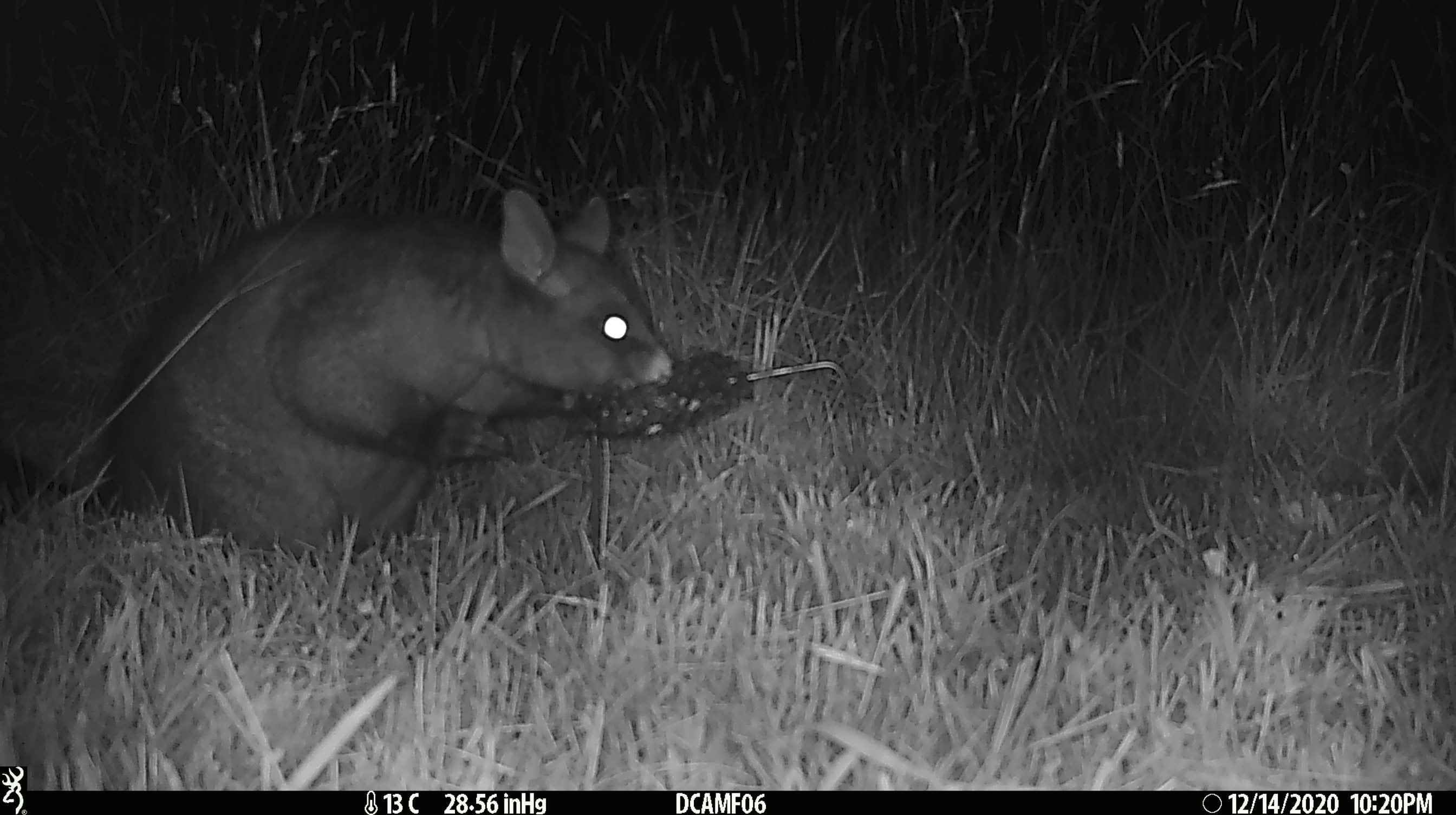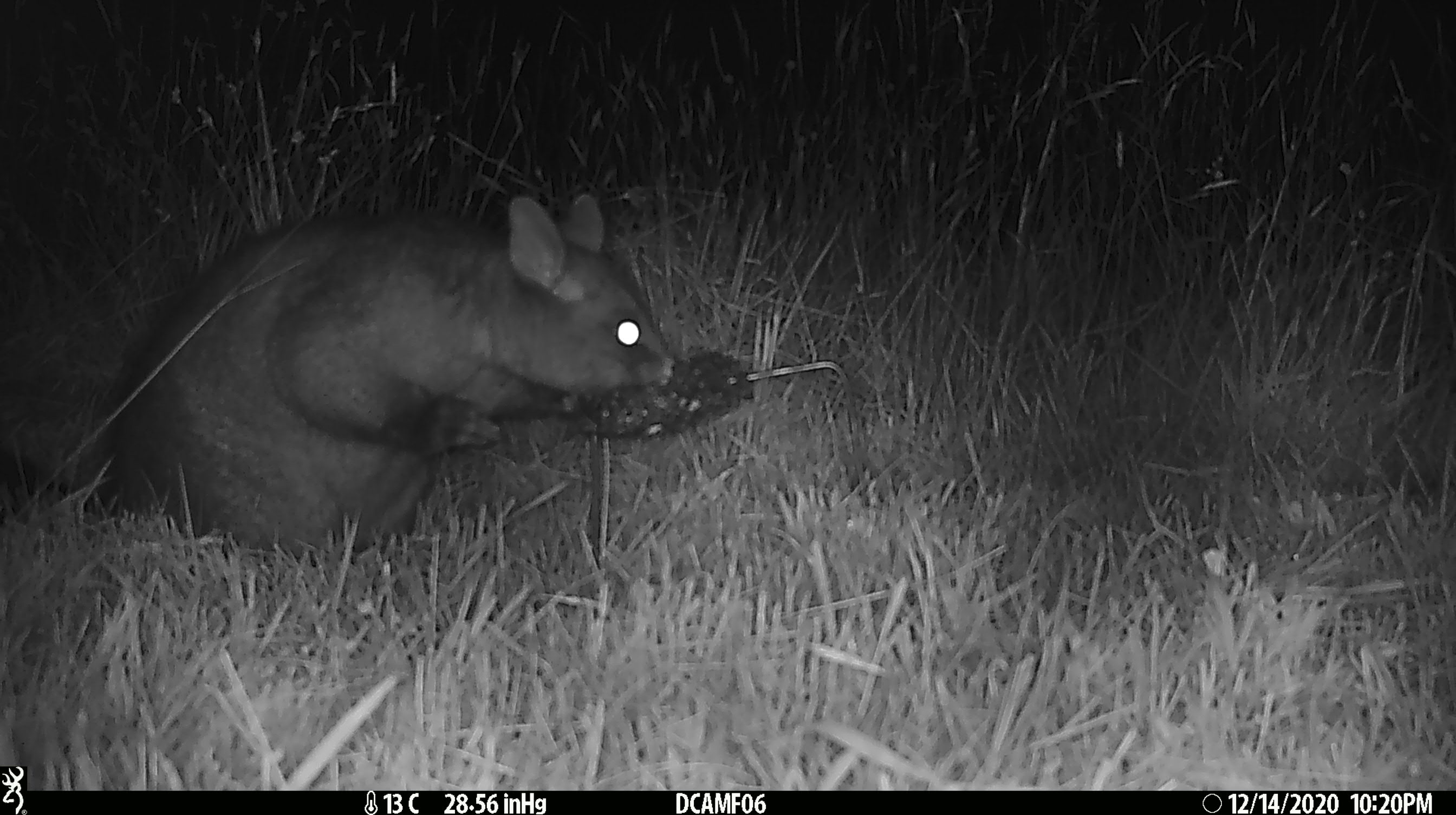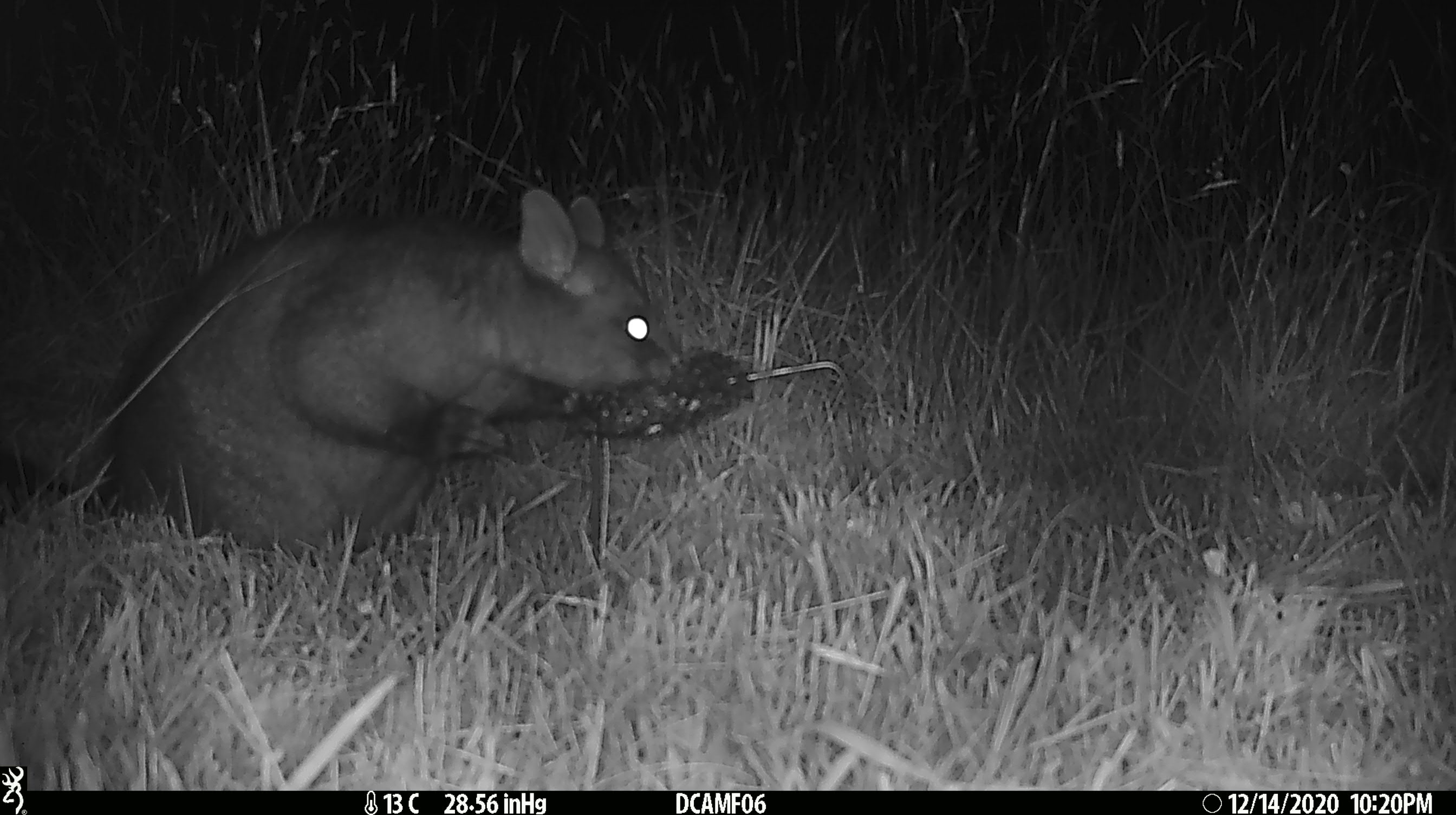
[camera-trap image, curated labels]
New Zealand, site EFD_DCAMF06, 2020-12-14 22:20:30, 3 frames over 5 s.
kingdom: Animalia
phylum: Chordata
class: Mammalia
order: Diprotodontia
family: Phalangeridae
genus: Trichosurus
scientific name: Trichosurus vulpecula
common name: common brushtail possum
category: possum